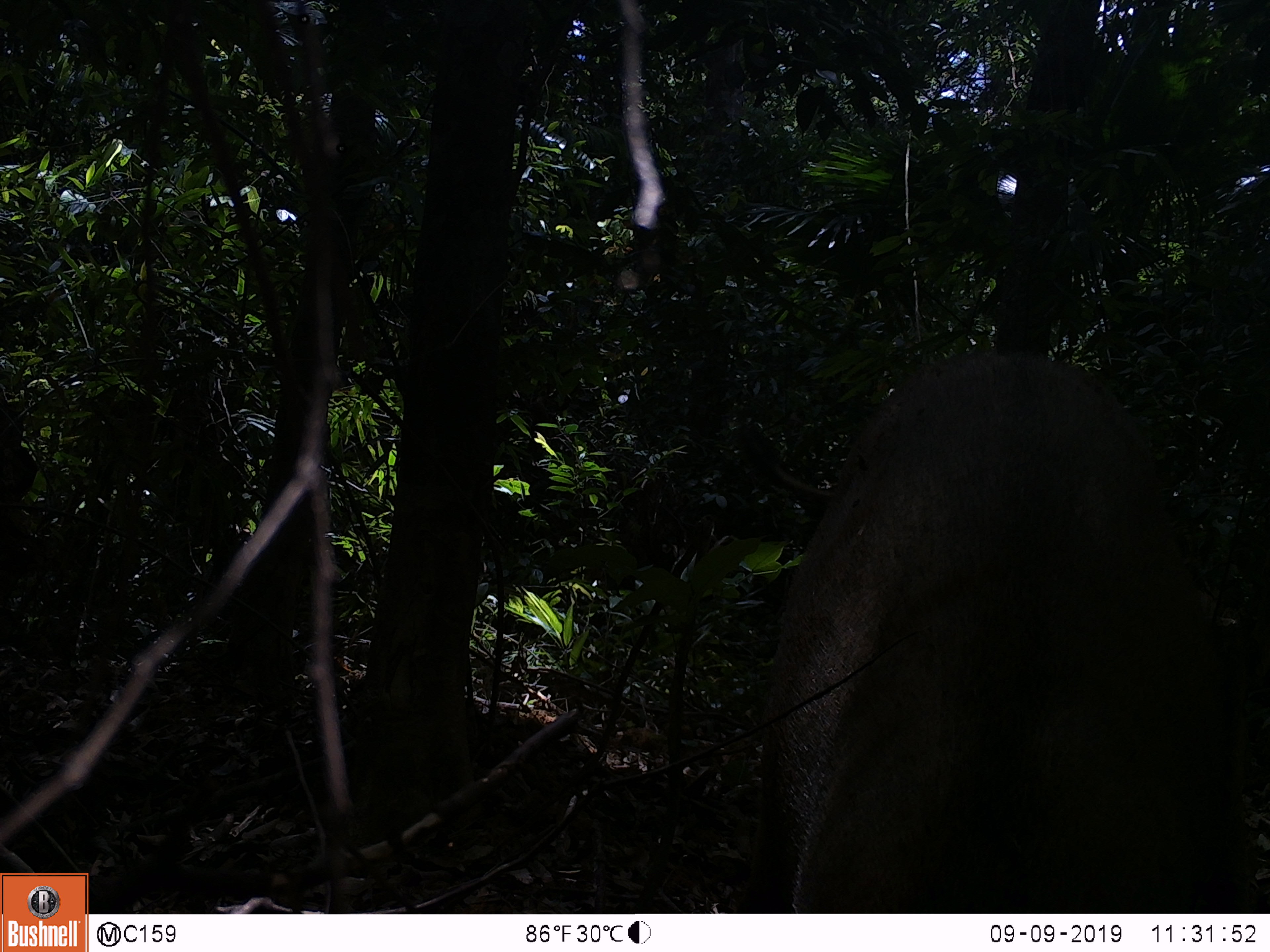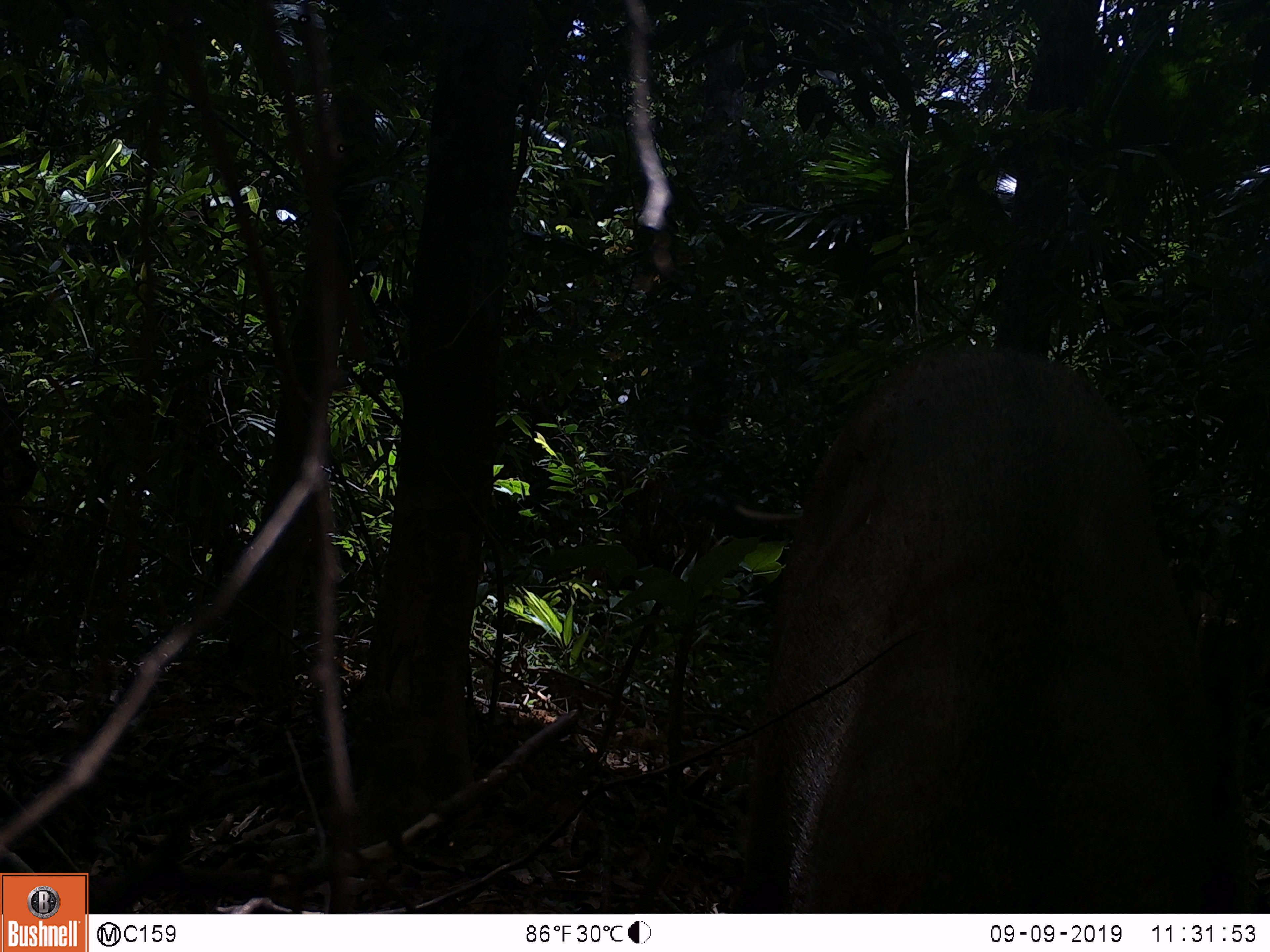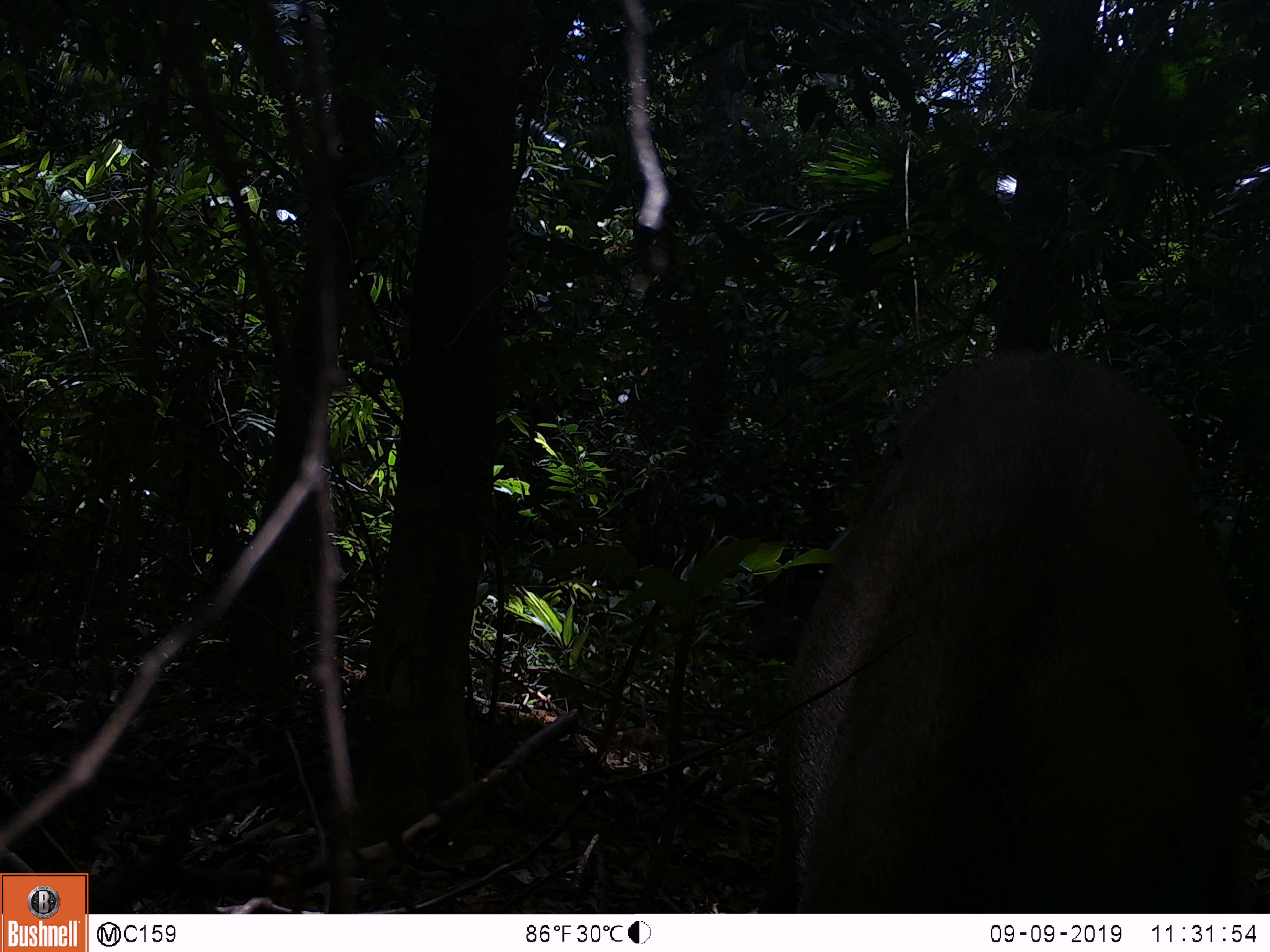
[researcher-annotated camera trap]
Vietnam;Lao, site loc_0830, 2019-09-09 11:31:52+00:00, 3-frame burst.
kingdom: Animalia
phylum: Chordata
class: Mammalia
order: Artiodactyla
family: Suidae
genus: Sus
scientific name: Sus scrofa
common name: eurasian wild pig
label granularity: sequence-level